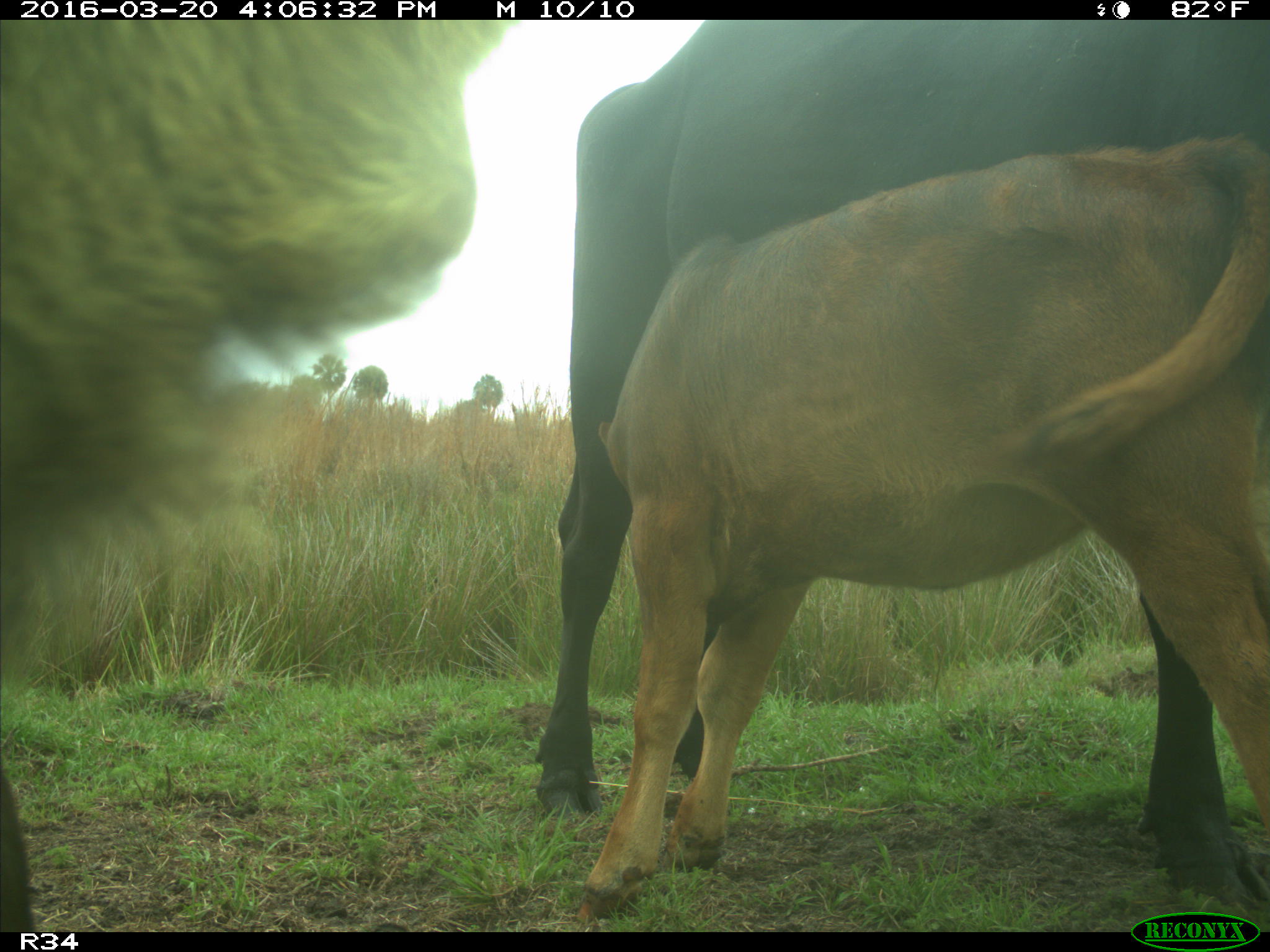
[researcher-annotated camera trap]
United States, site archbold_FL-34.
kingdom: Animalia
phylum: Chordata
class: Mammalia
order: Artiodactyla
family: Bovidae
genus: Bos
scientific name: Bos taurus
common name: domestic cow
Bos taurus (domestic cow).